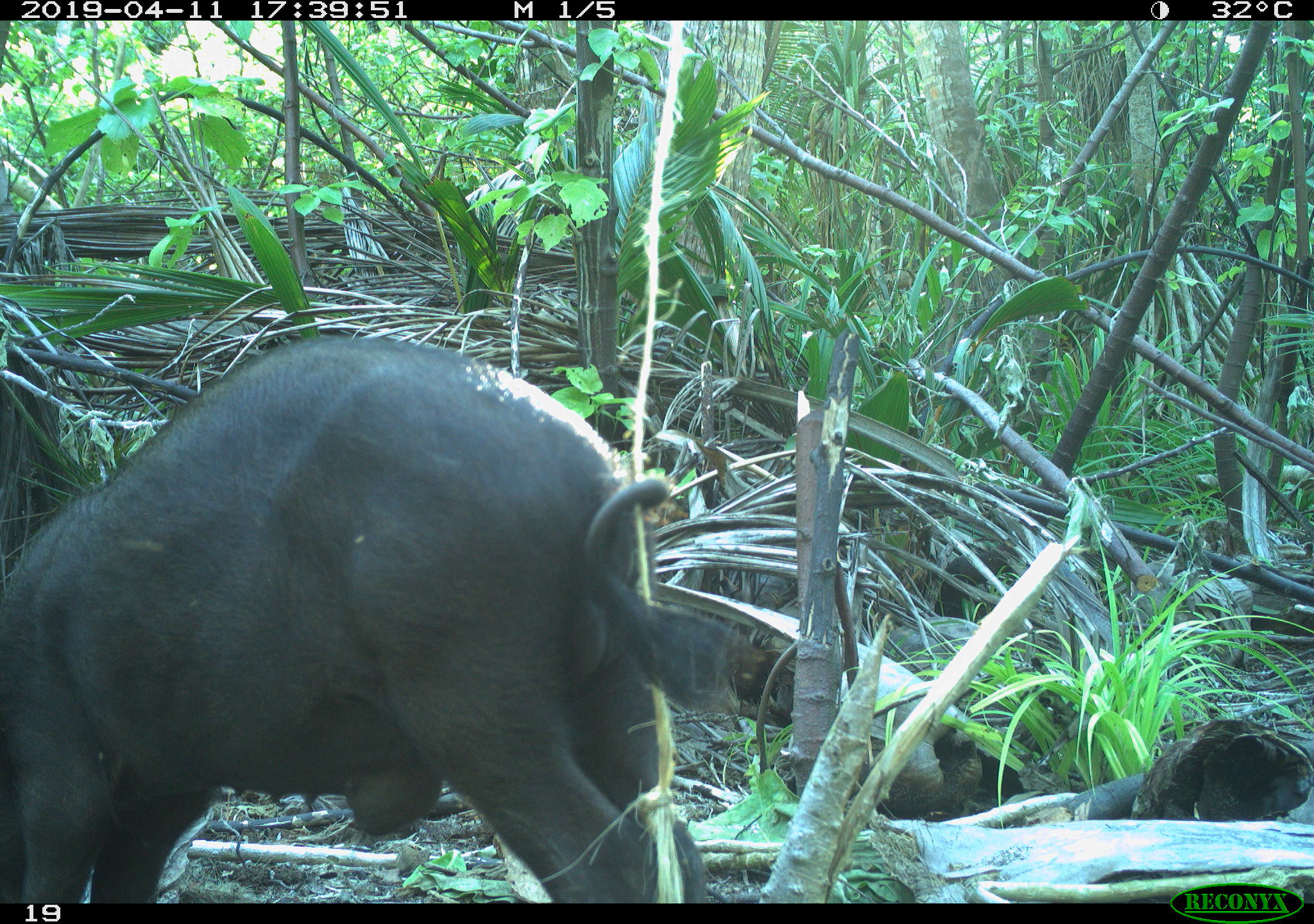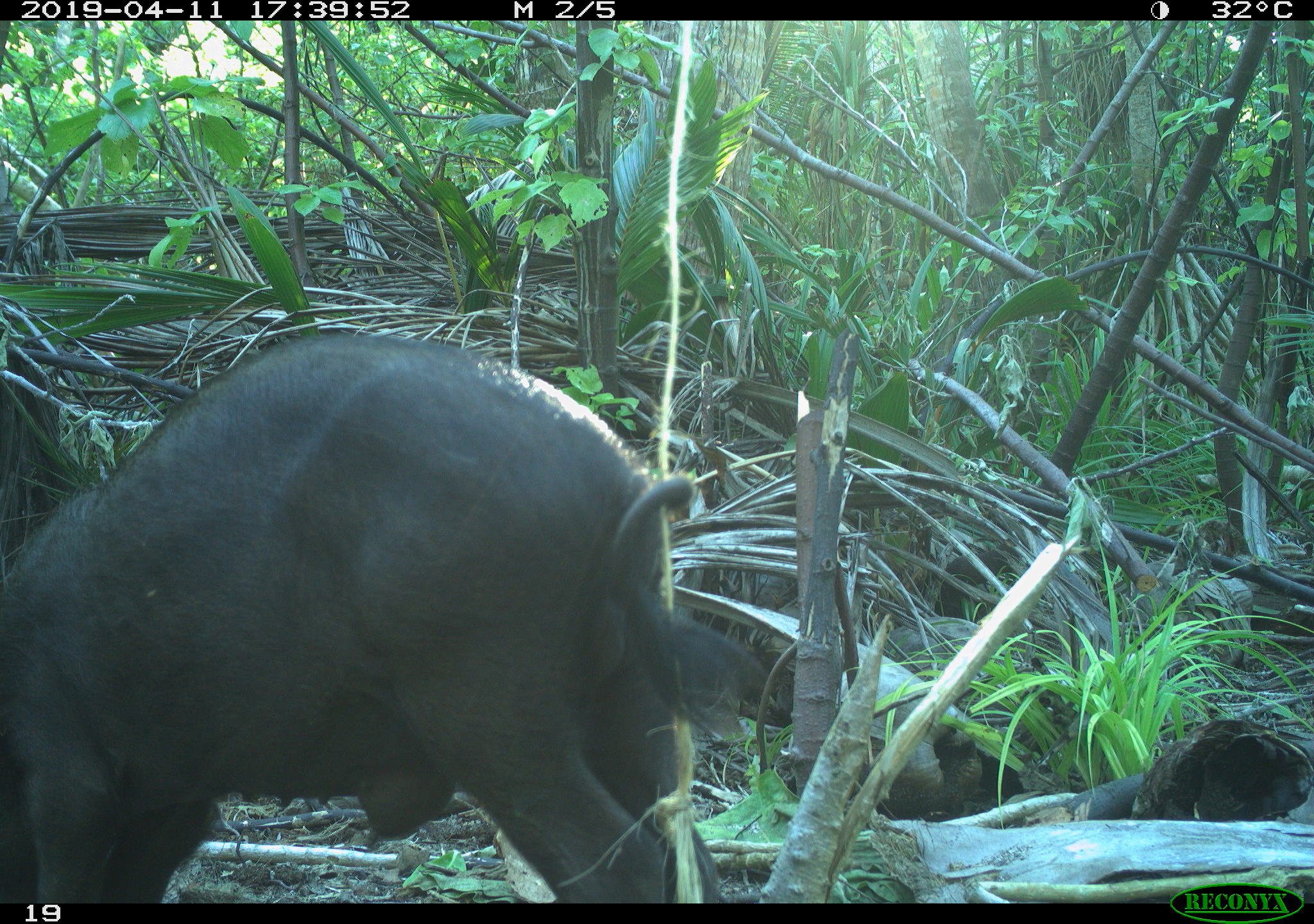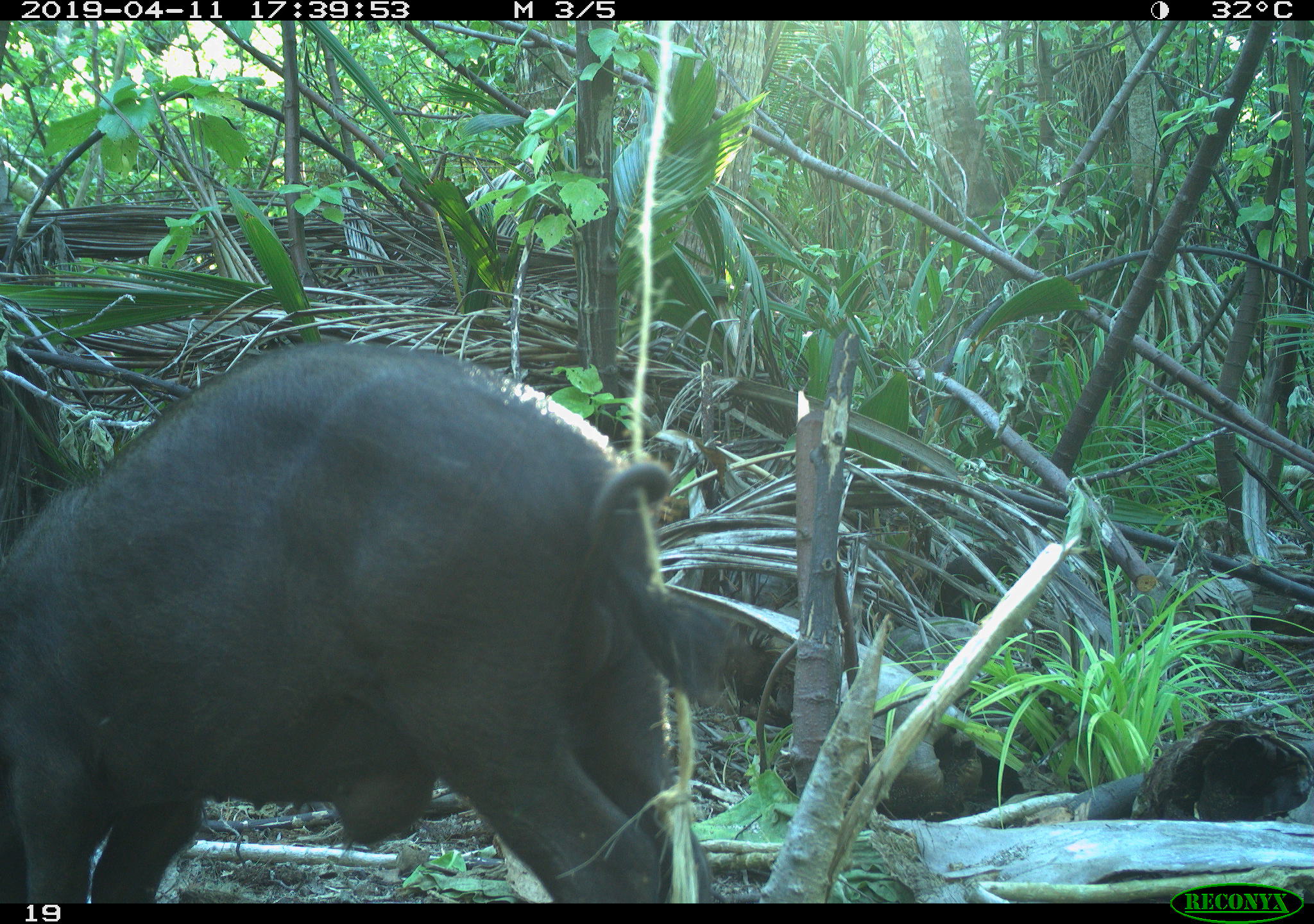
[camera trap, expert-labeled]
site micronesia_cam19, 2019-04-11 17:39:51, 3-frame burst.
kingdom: Animalia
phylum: Chordata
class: Mammalia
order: Artiodactyla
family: Suidae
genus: Sus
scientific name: Sus scrofa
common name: pig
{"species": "pig (Sus scrofa)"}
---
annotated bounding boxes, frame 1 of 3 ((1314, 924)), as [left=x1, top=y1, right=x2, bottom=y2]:
pig: [left=1, top=335, right=738, bottom=899]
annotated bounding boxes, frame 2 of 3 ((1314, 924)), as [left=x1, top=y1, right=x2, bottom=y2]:
pig: [left=1, top=336, right=749, bottom=900]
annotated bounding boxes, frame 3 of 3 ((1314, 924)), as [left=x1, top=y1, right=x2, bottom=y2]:
pig: [left=0, top=341, right=789, bottom=900]